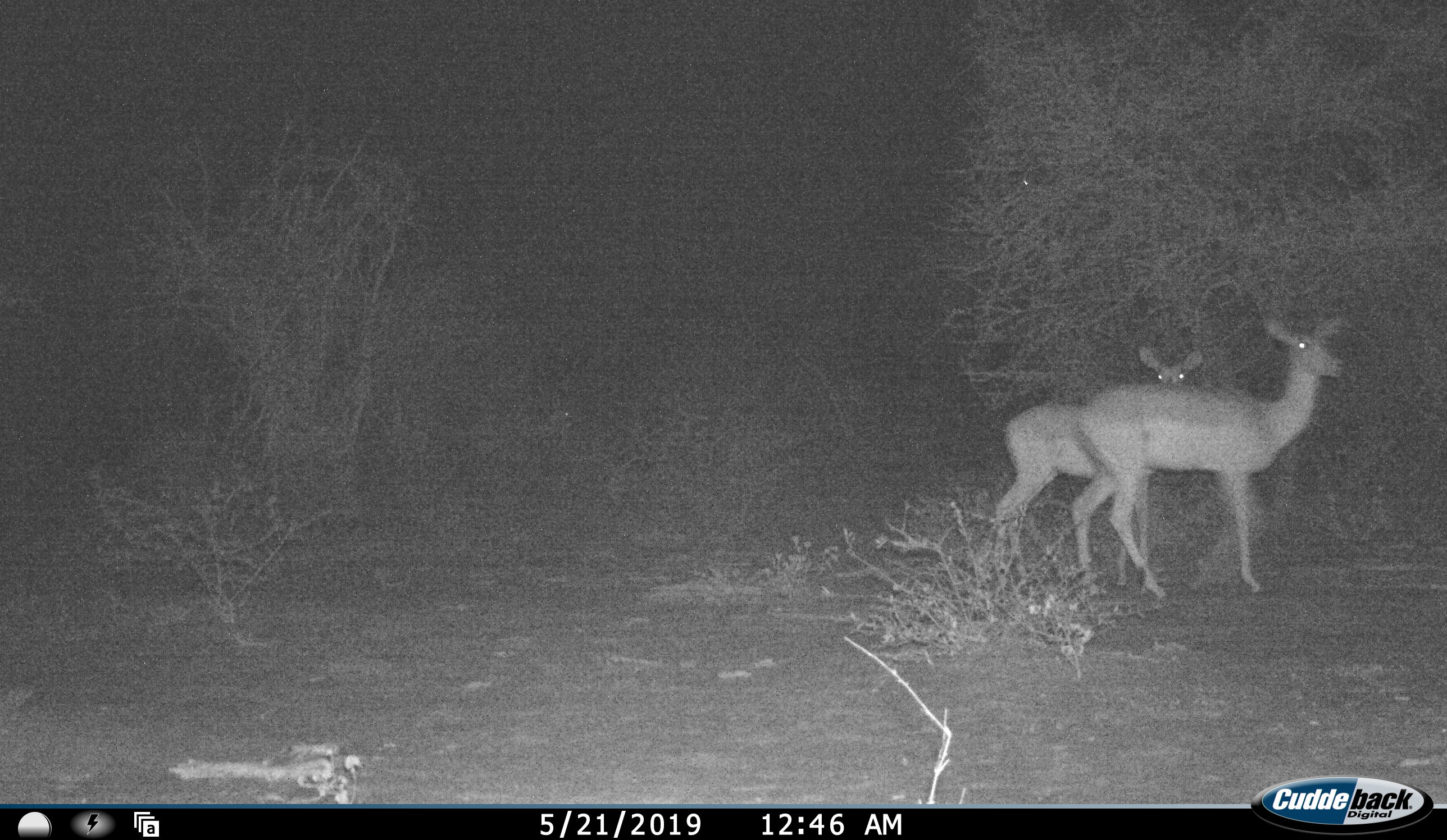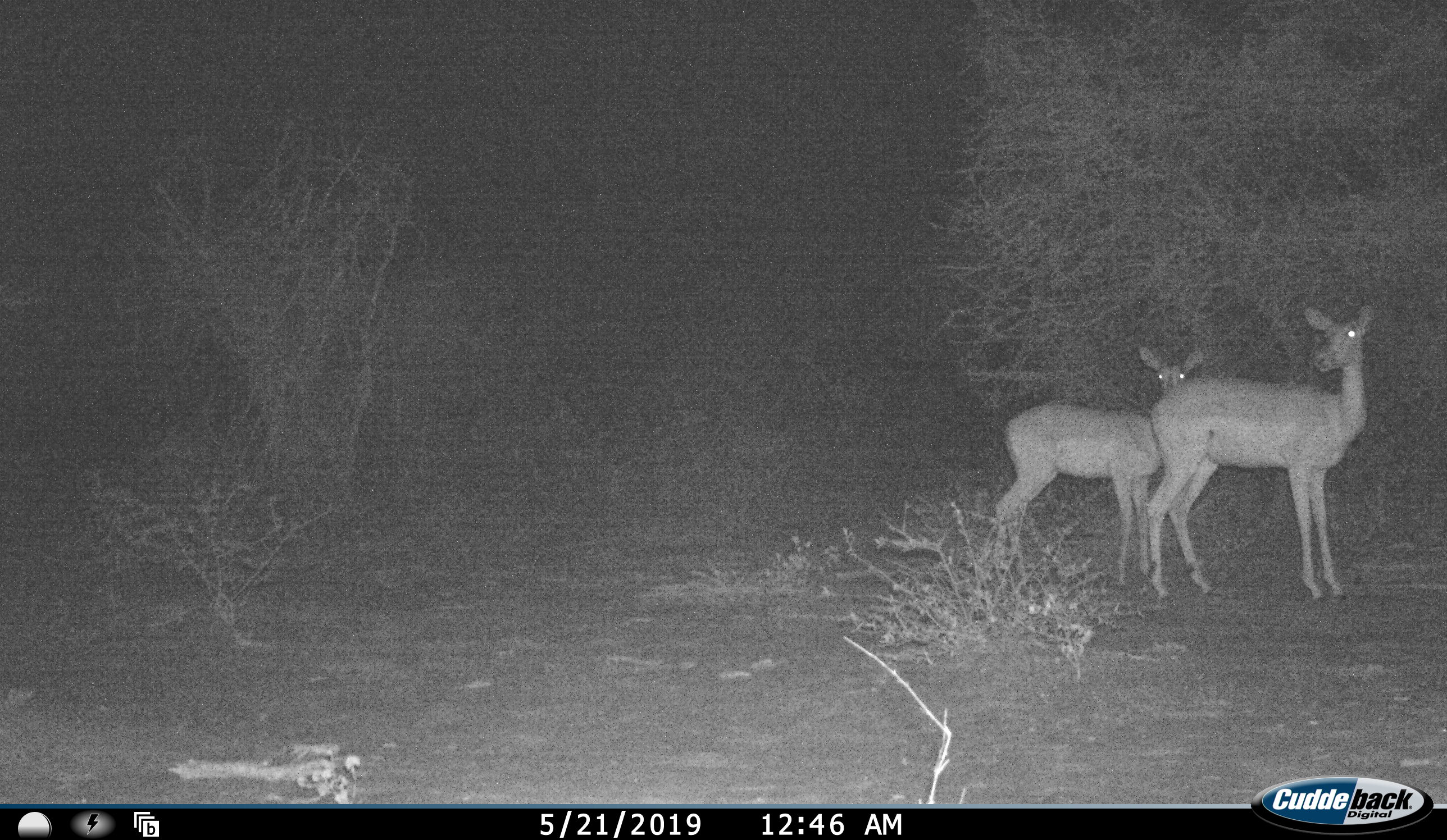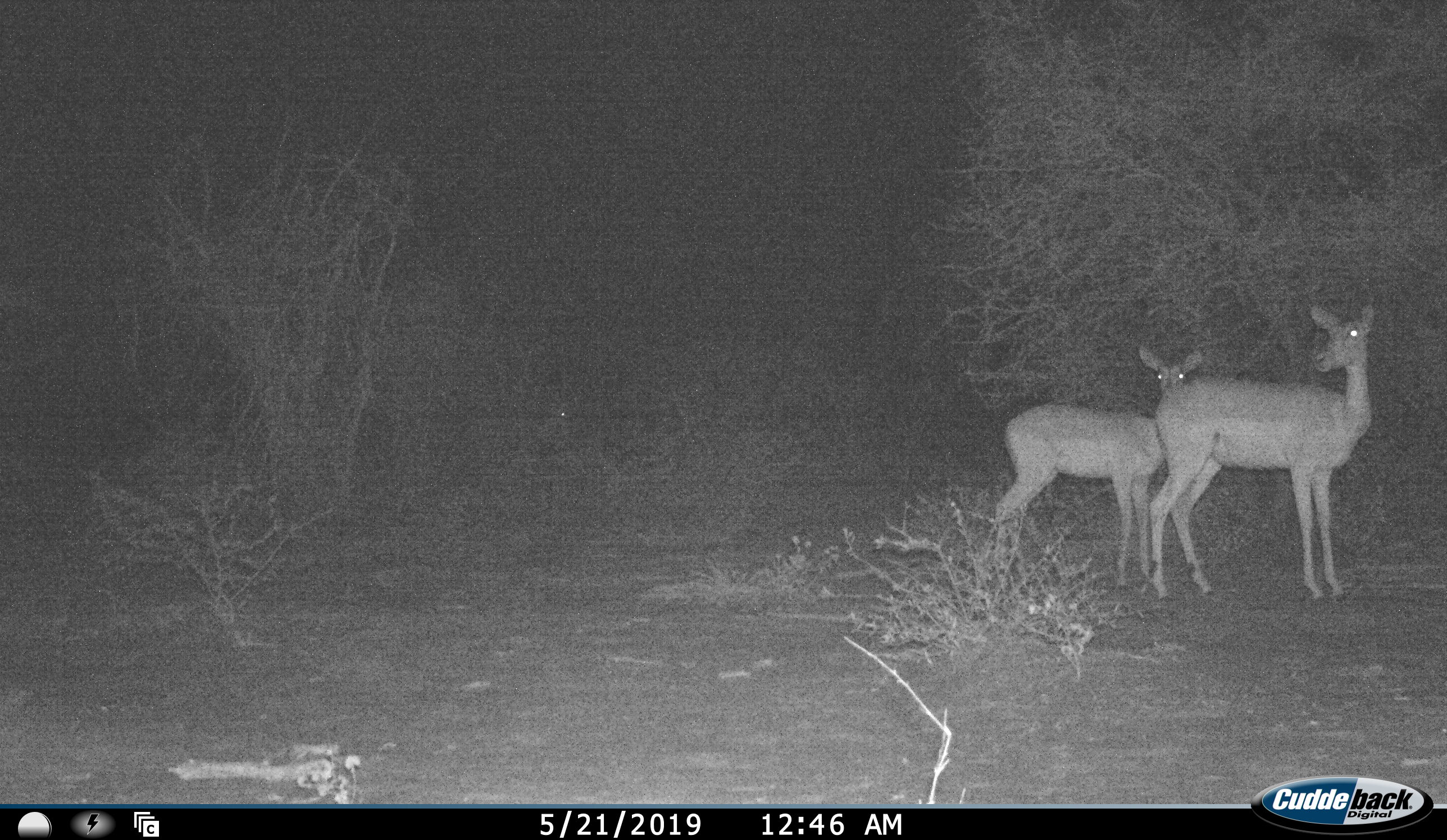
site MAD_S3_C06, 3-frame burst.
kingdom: Animalia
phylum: Chordata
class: Mammalia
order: Artiodactyla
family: Bovidae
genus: Aepyceros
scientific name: Aepyceros melampus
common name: impala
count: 2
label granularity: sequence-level